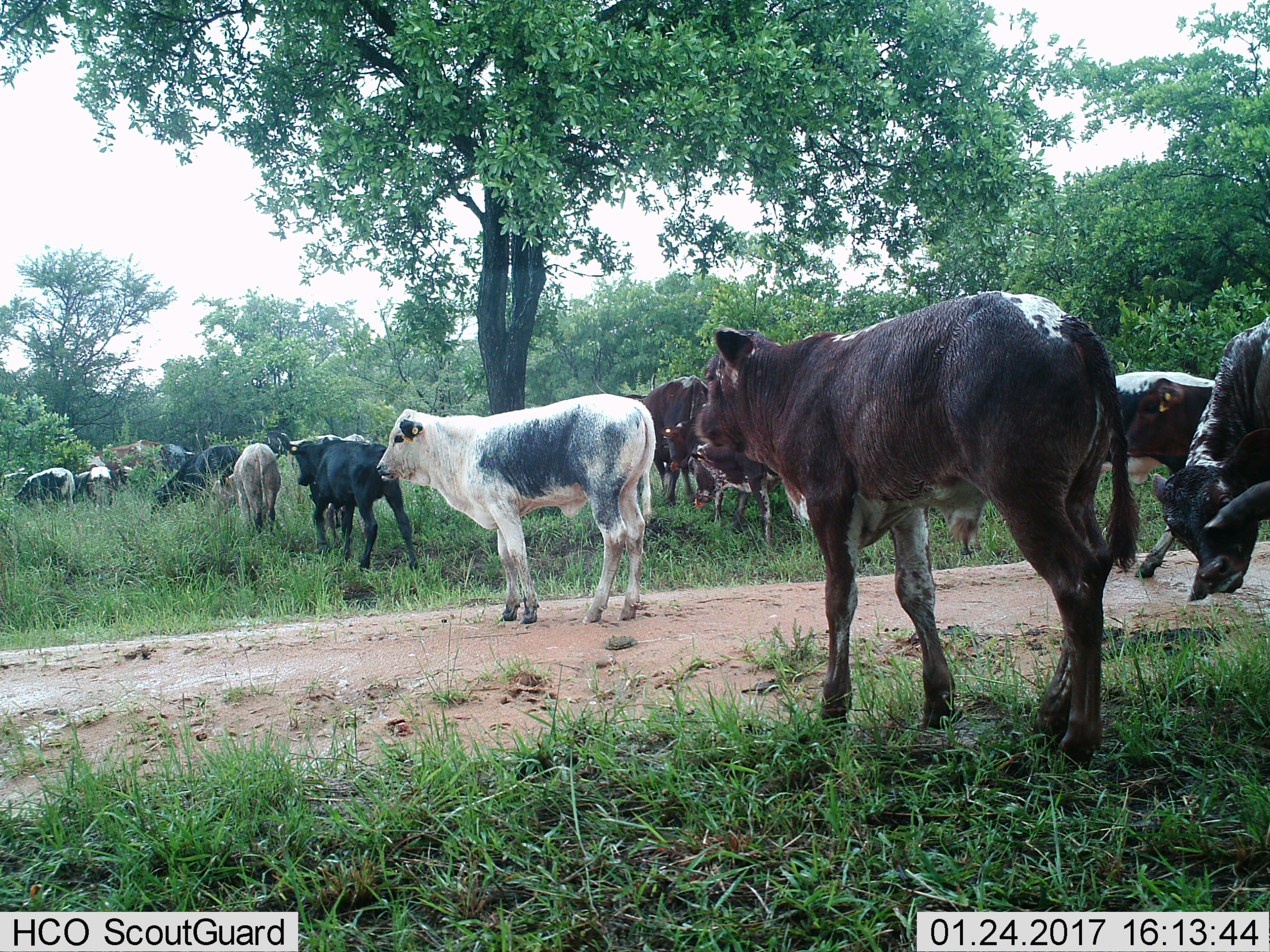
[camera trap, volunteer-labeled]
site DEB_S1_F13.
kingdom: Animalia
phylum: Chordata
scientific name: Vertebrata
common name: domestic animal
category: domesticanimal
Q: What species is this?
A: Domesticanimal (domestic animal) (Vertebrata).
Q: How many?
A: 11-50.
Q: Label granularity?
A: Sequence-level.